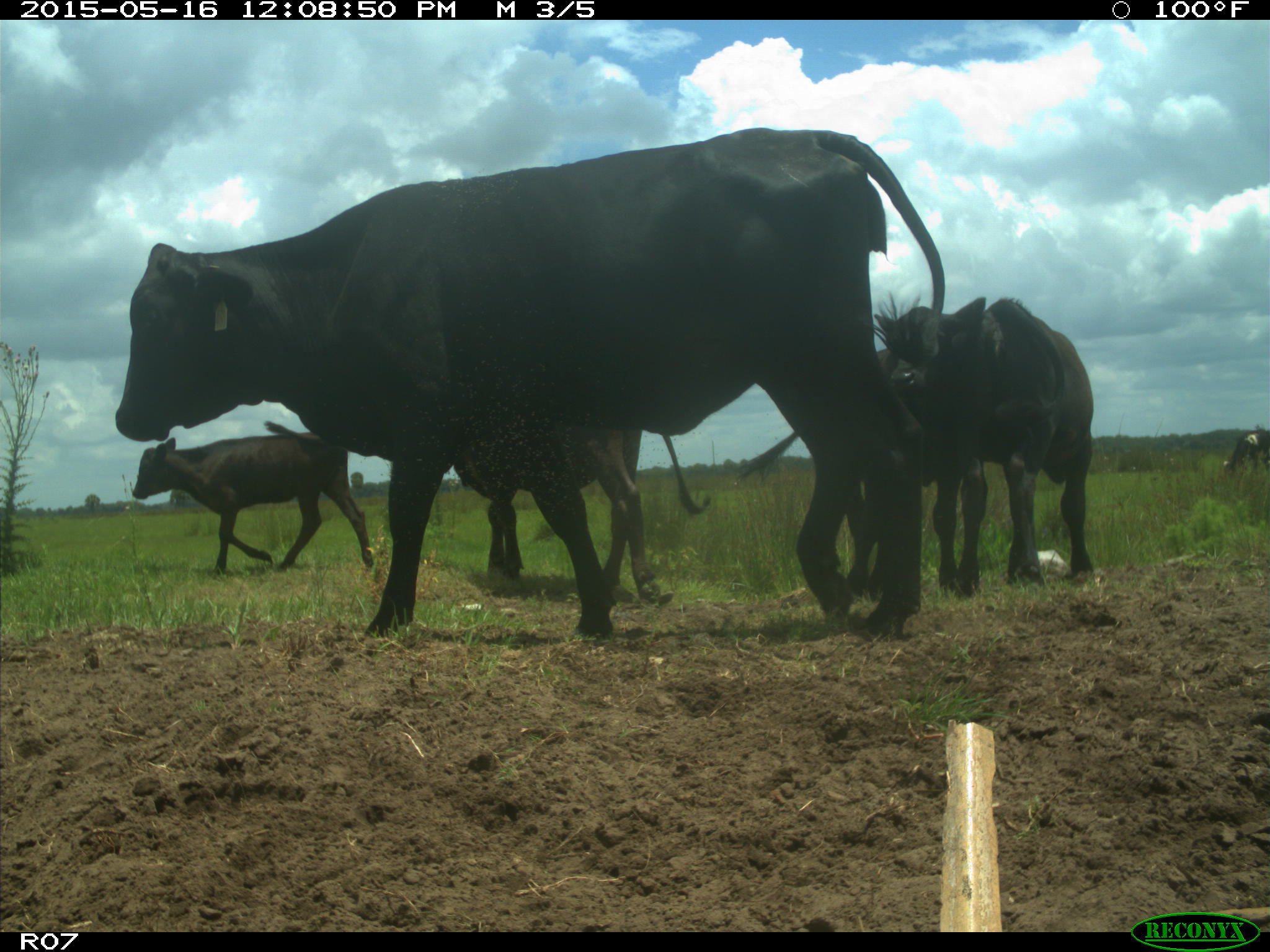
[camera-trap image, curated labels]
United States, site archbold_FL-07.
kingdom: Animalia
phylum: Chordata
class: Mammalia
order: Artiodactyla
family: Bovidae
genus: Bos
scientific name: Bos taurus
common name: domestic cow